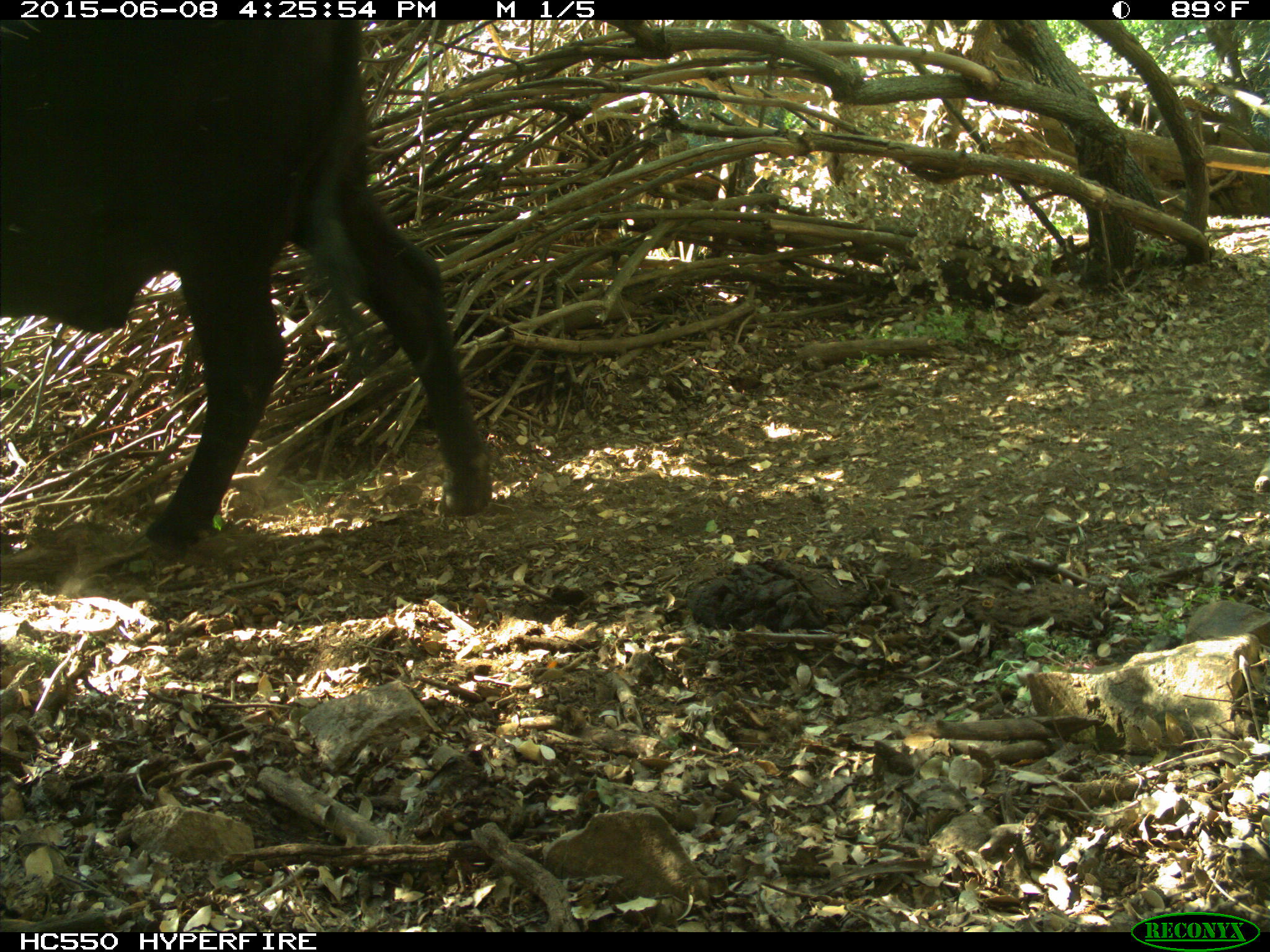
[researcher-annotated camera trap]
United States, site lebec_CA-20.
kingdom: Animalia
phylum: Chordata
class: Mammalia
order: Artiodactyla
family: Bovidae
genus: Bos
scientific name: Bos taurus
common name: domestic cow